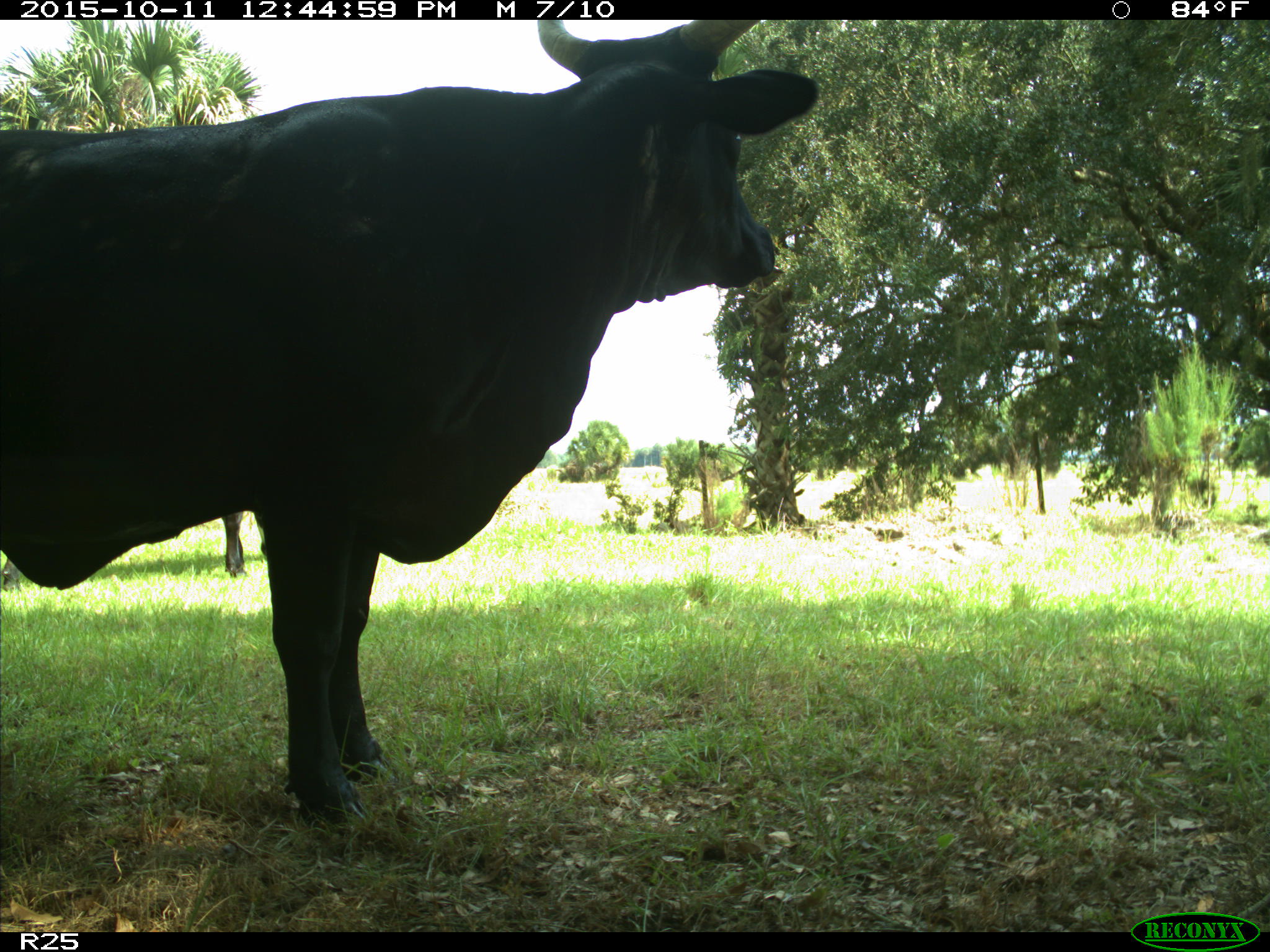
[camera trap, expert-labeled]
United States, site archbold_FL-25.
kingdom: Animalia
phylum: Chordata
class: Mammalia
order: Artiodactyla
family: Bovidae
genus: Bos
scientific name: Bos taurus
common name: domestic cow